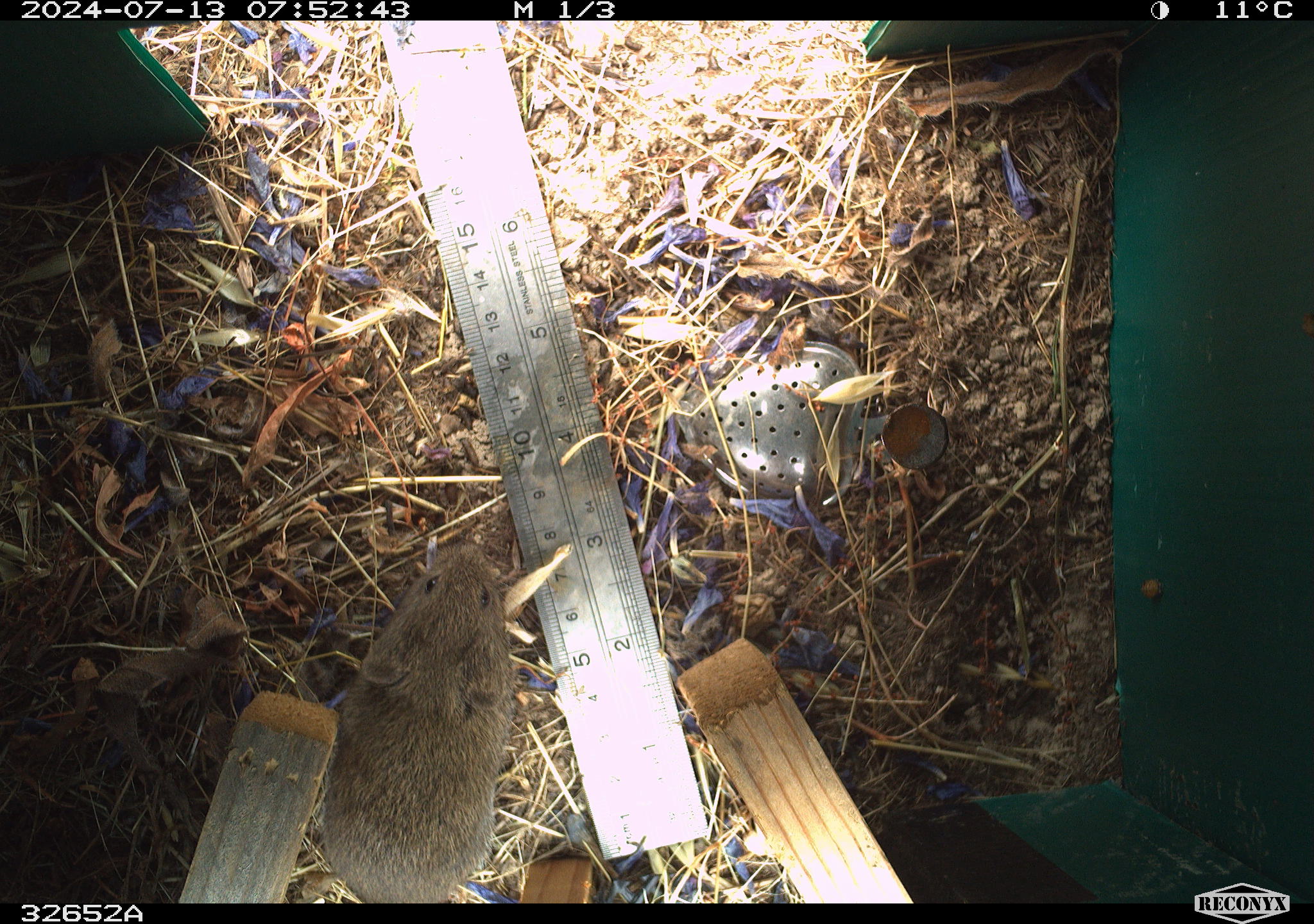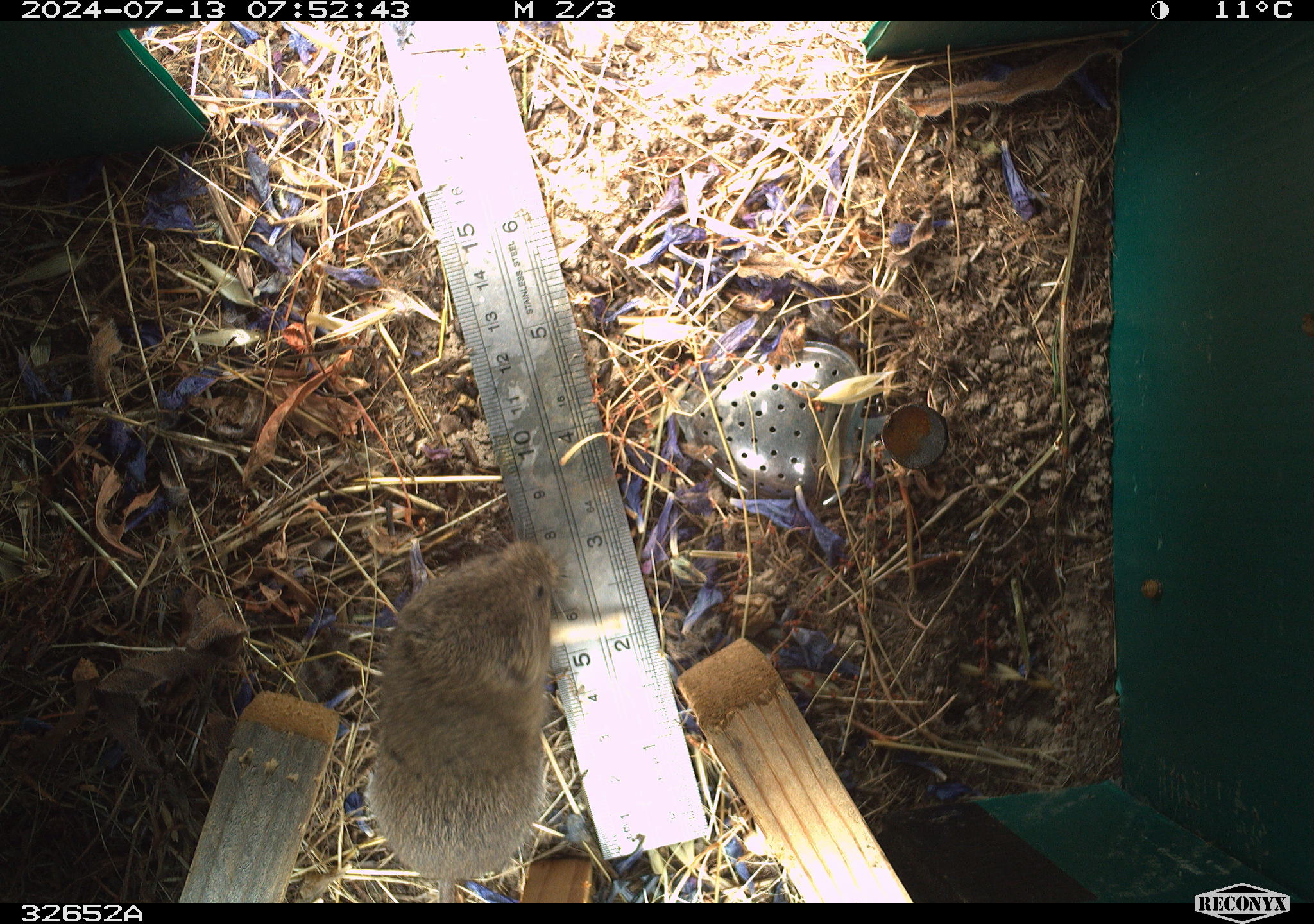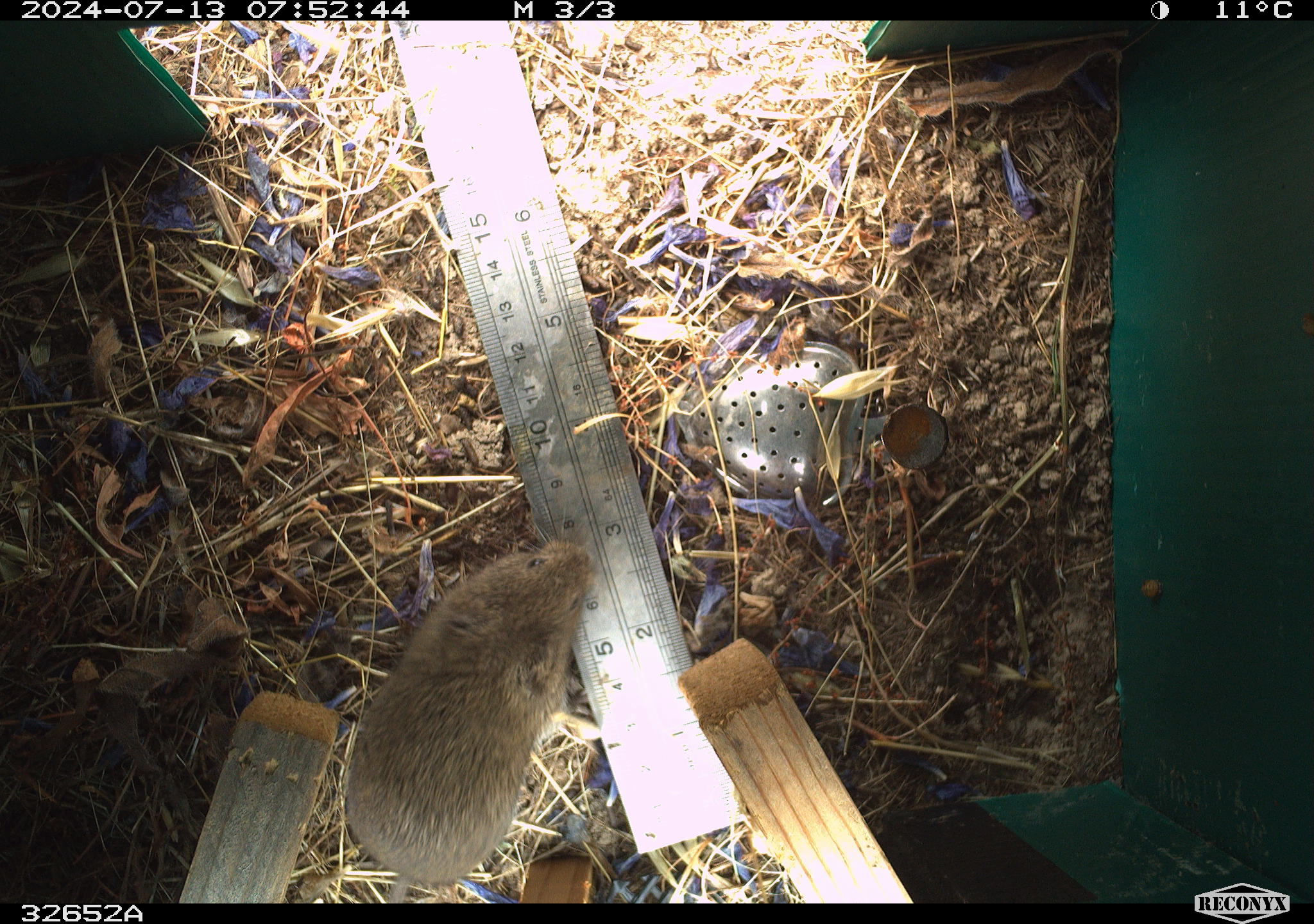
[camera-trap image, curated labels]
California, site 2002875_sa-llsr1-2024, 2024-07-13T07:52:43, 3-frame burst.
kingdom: Animalia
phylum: Chordata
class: Mammalia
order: Rodentia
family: Cricetidae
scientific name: Arvicolinae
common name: voles, lemmings, and muskrats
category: arvicolinae subfamily